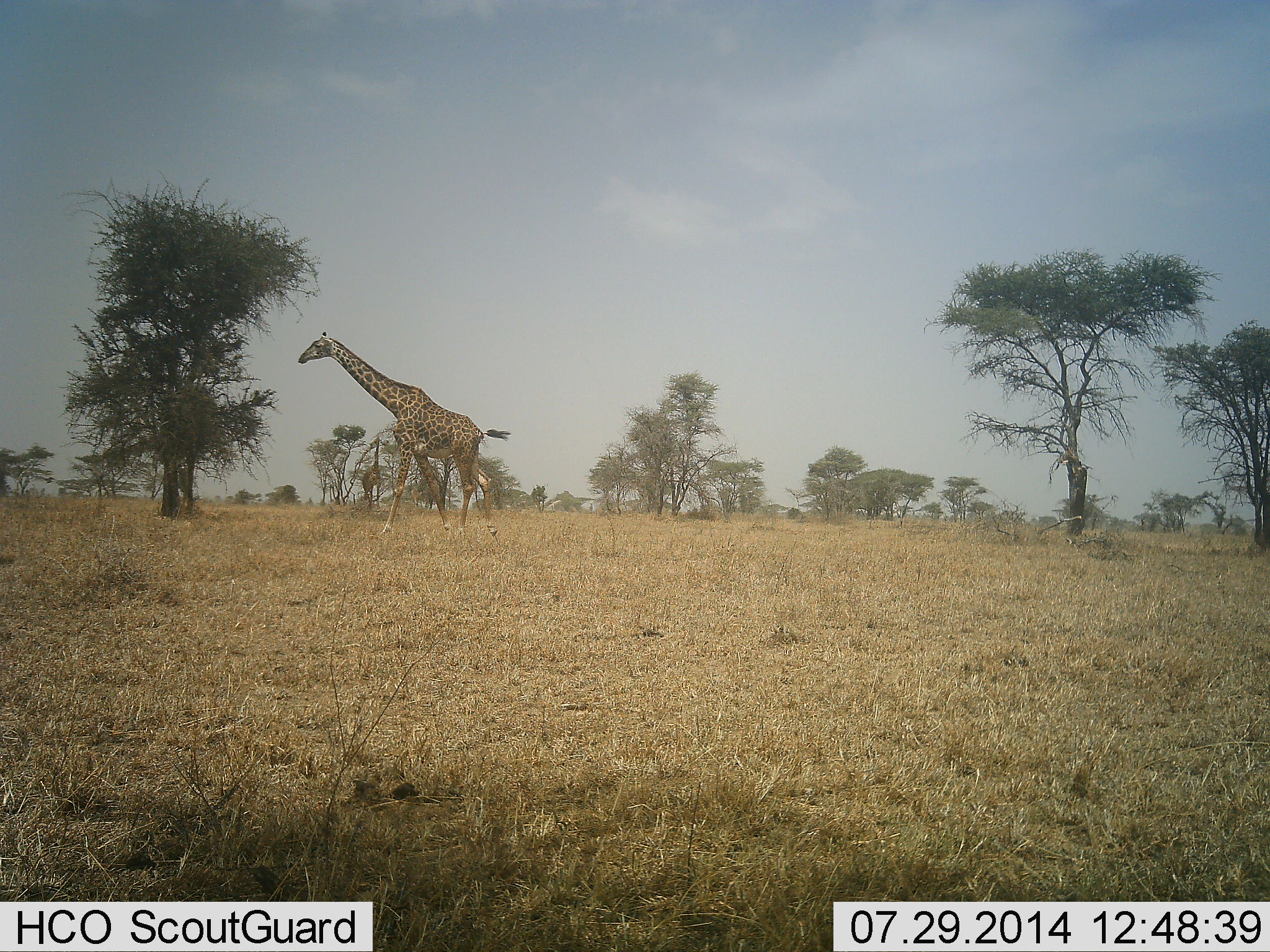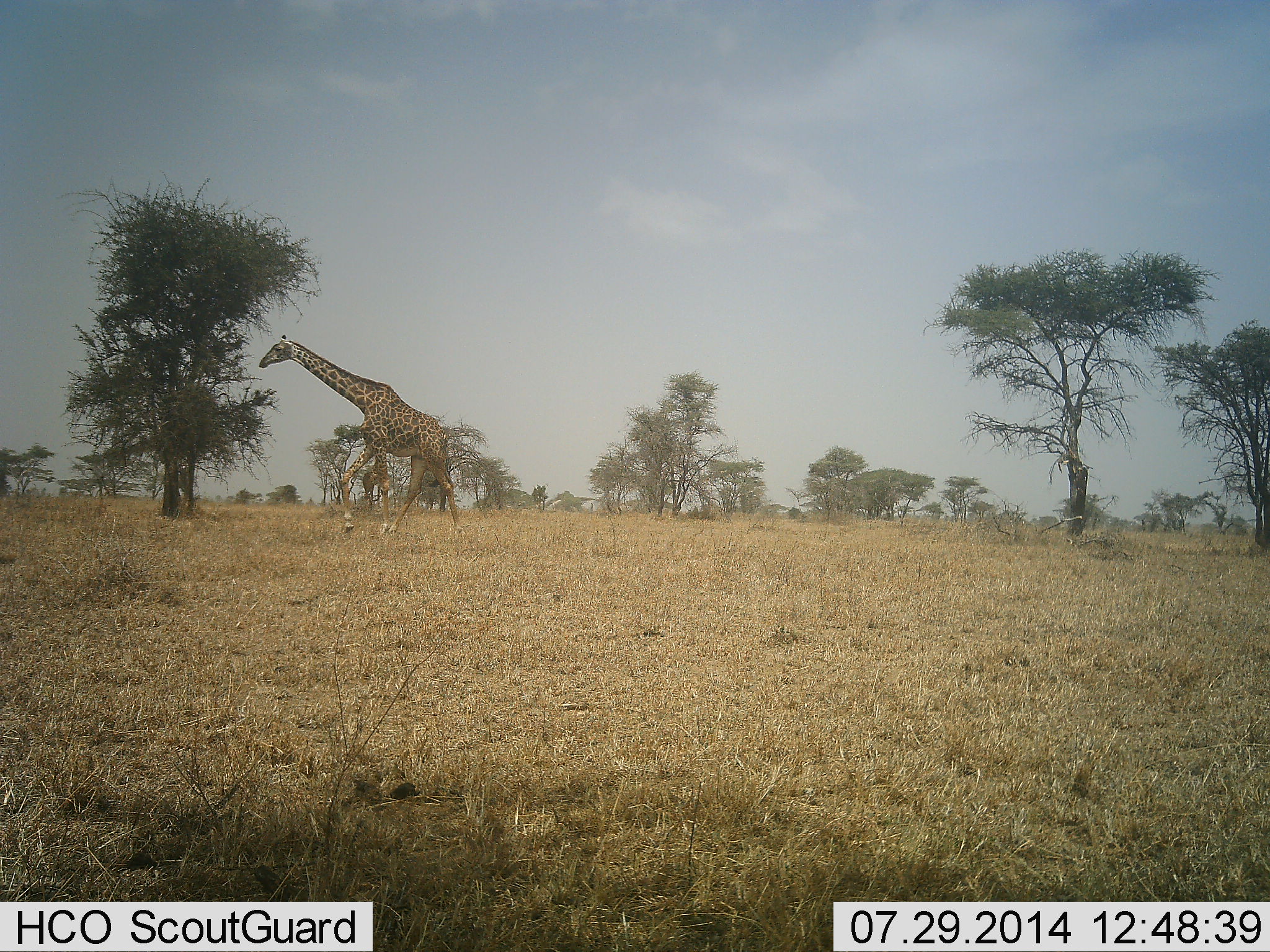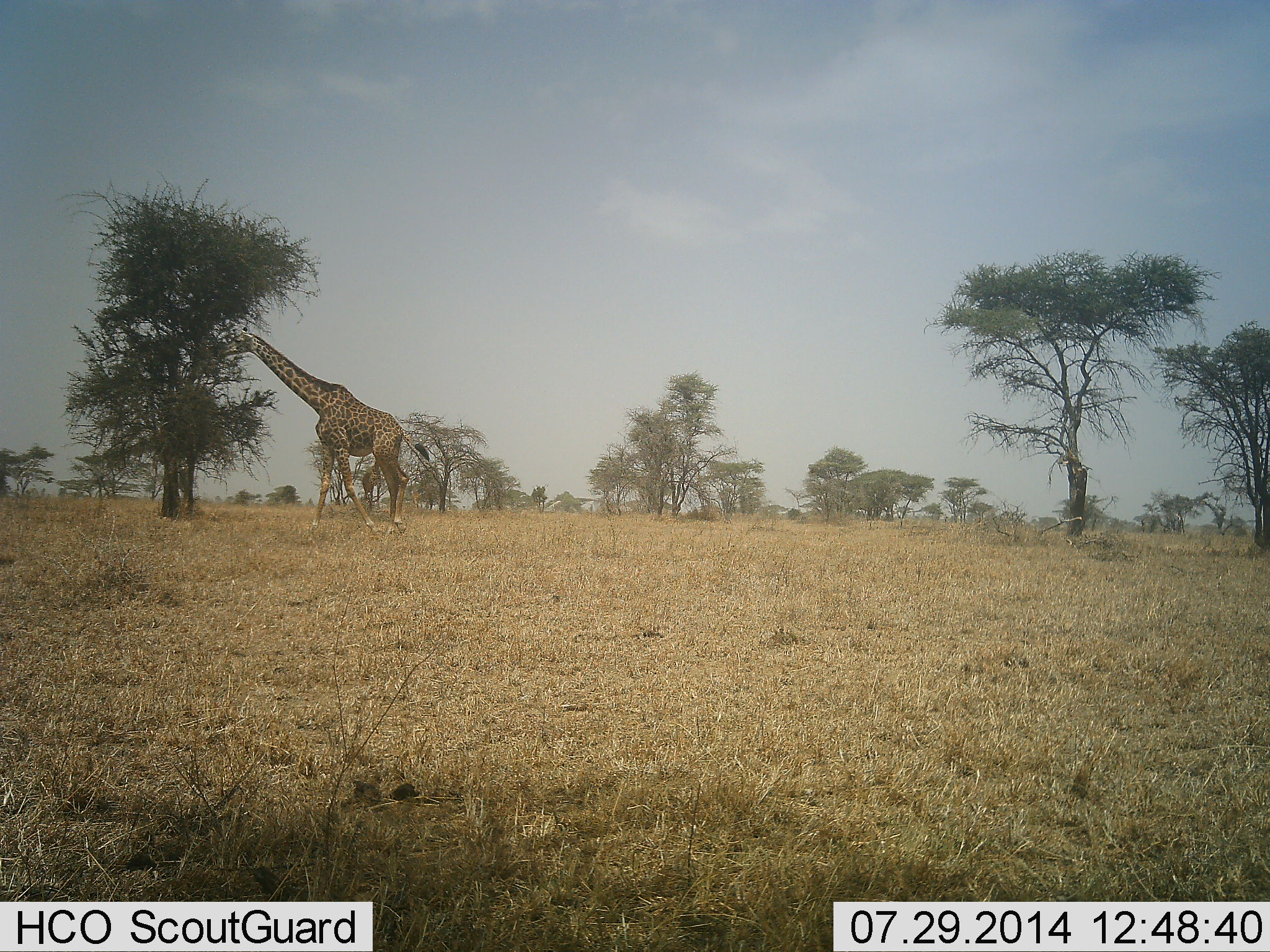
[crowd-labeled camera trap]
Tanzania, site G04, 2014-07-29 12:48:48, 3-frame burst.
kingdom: Animalia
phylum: Chordata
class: Mammalia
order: Artiodactyla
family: Giraffidae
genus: Giraffa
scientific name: Giraffa camelopardalis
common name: giraffe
Giraffe (Giraffa camelopardalis), count 2. Behavior (volunteer vote fractions): standing 50%, resting 0%, moving 80%, interacting 0%. Young present (vote fraction): 0%. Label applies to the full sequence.